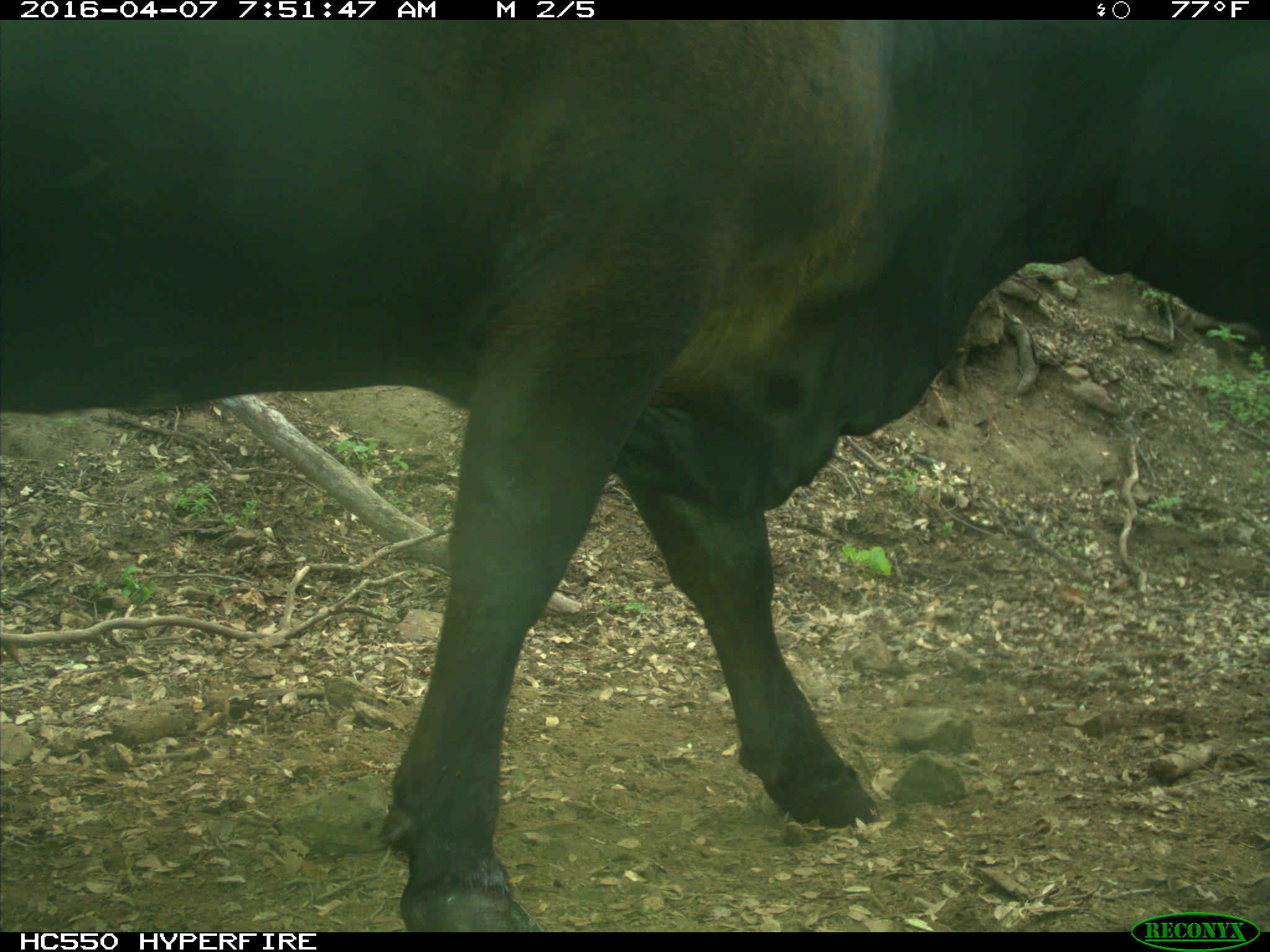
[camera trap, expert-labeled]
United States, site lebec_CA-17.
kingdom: Animalia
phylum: Chordata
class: Mammalia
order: Artiodactyla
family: Bovidae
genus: Bos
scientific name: Bos taurus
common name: domestic cow